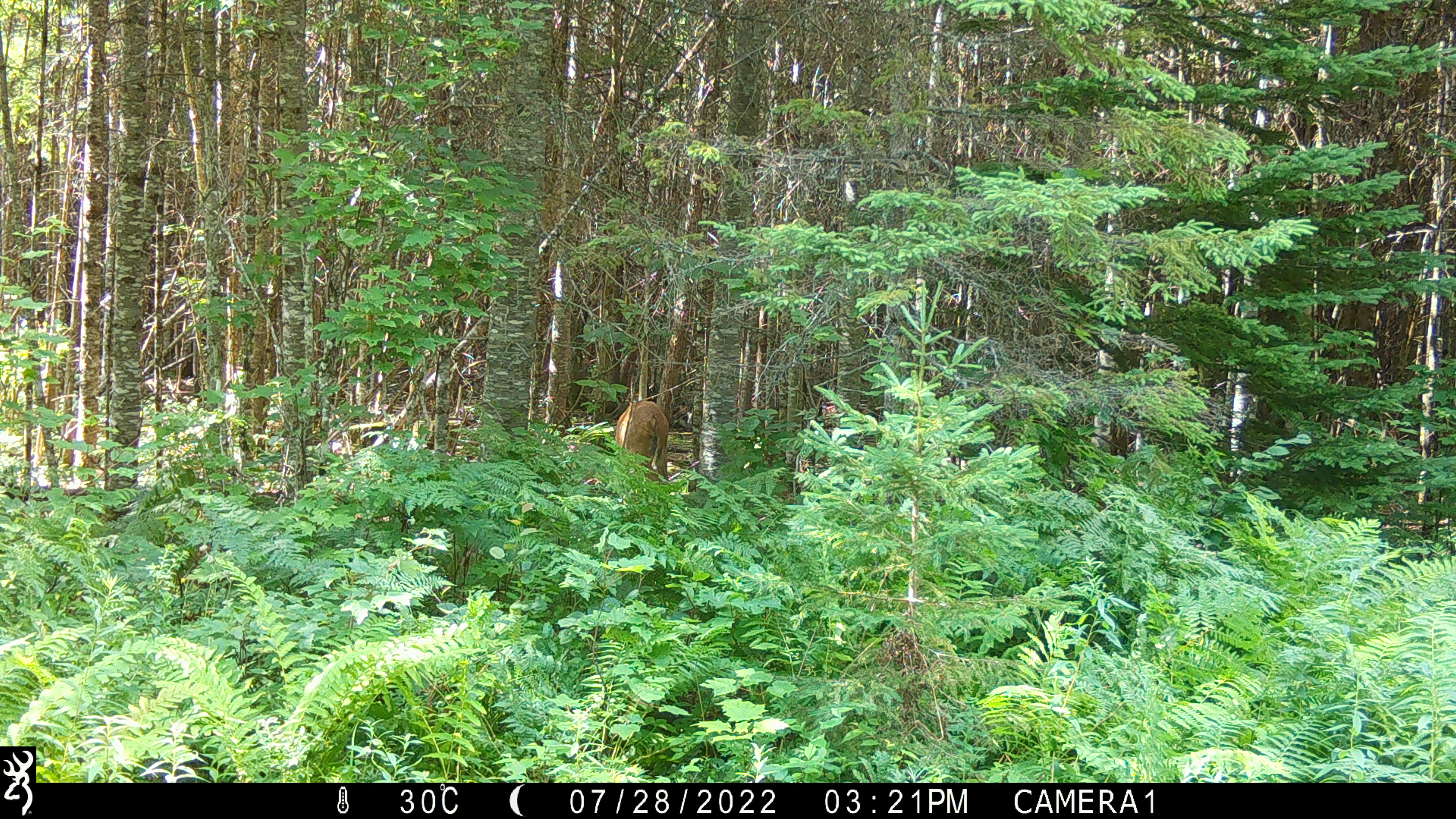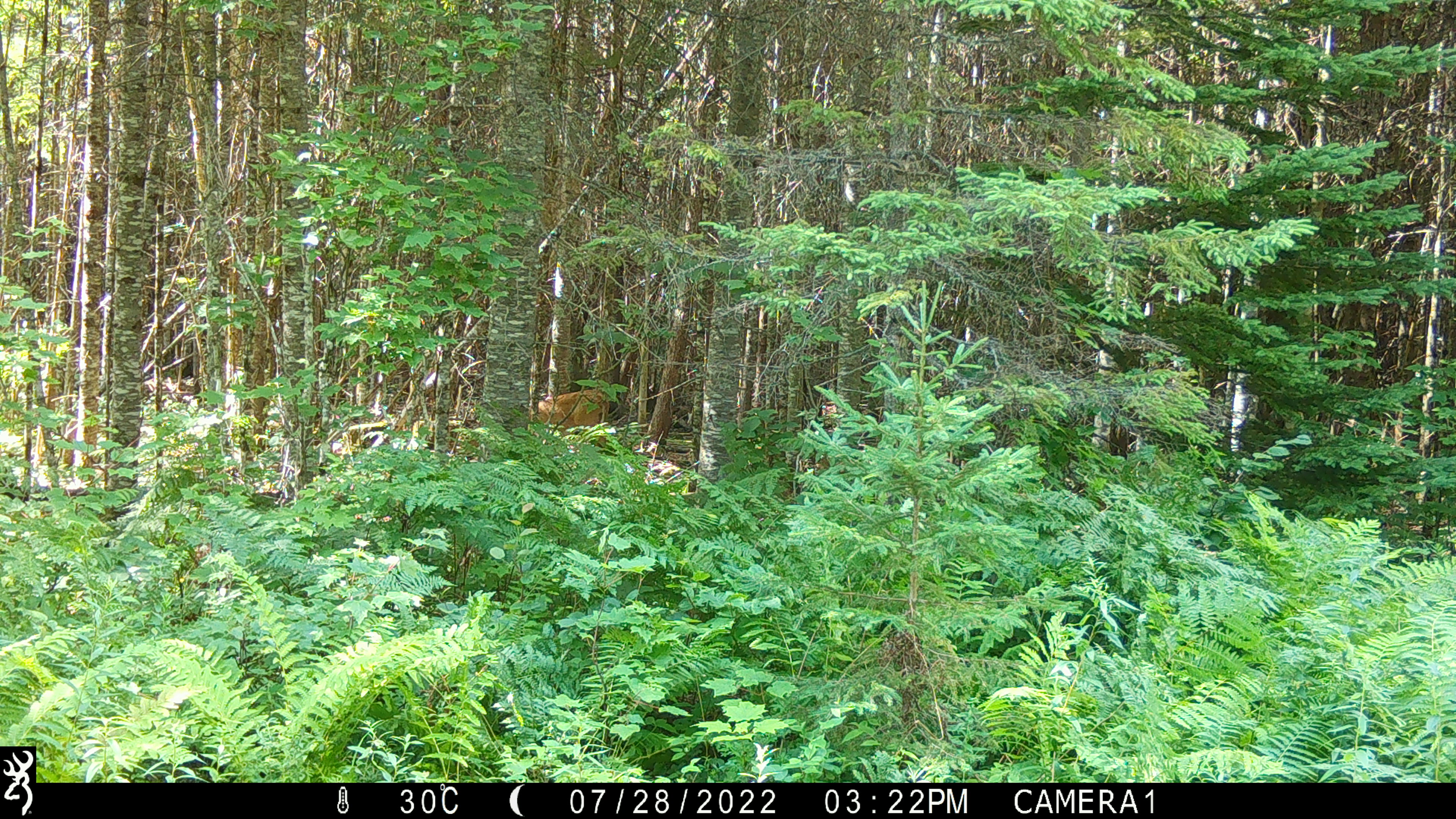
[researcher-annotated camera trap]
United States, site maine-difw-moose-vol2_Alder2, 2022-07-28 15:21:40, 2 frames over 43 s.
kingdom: Animalia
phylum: Chordata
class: Mammalia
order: Artiodactyla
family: Cervidae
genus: Odocoileus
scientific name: Odocoileus virginianus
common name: white-tailed deer